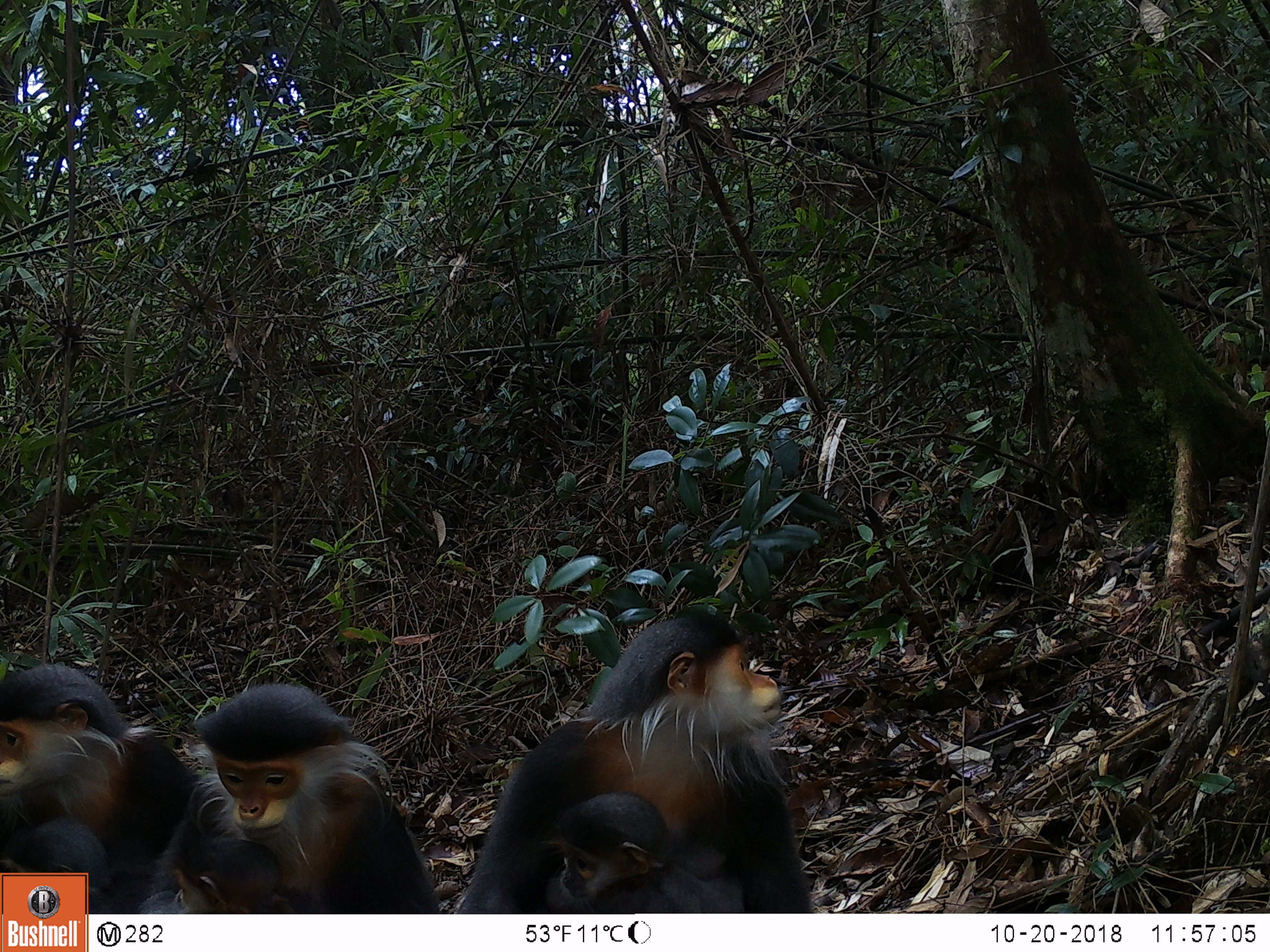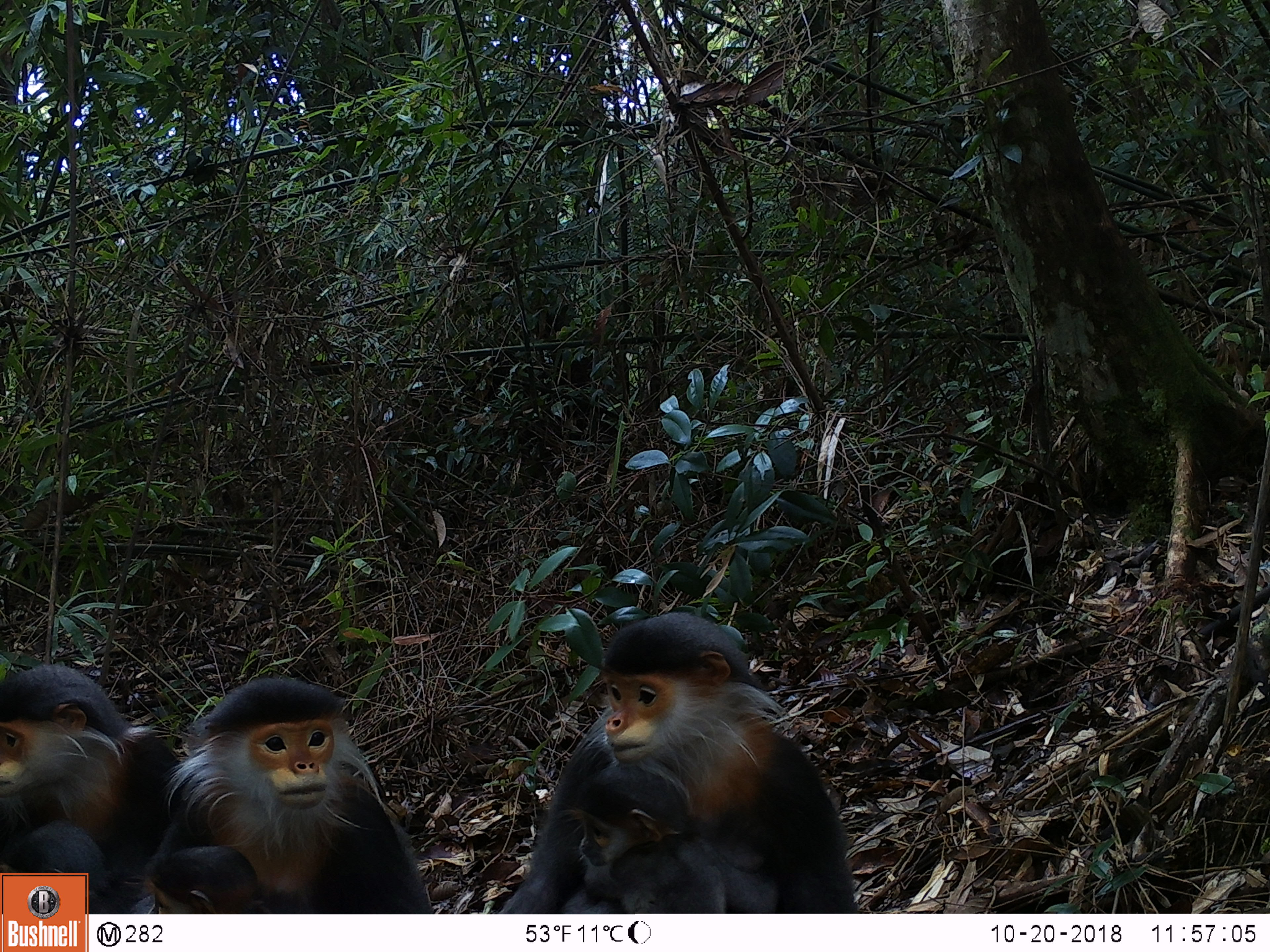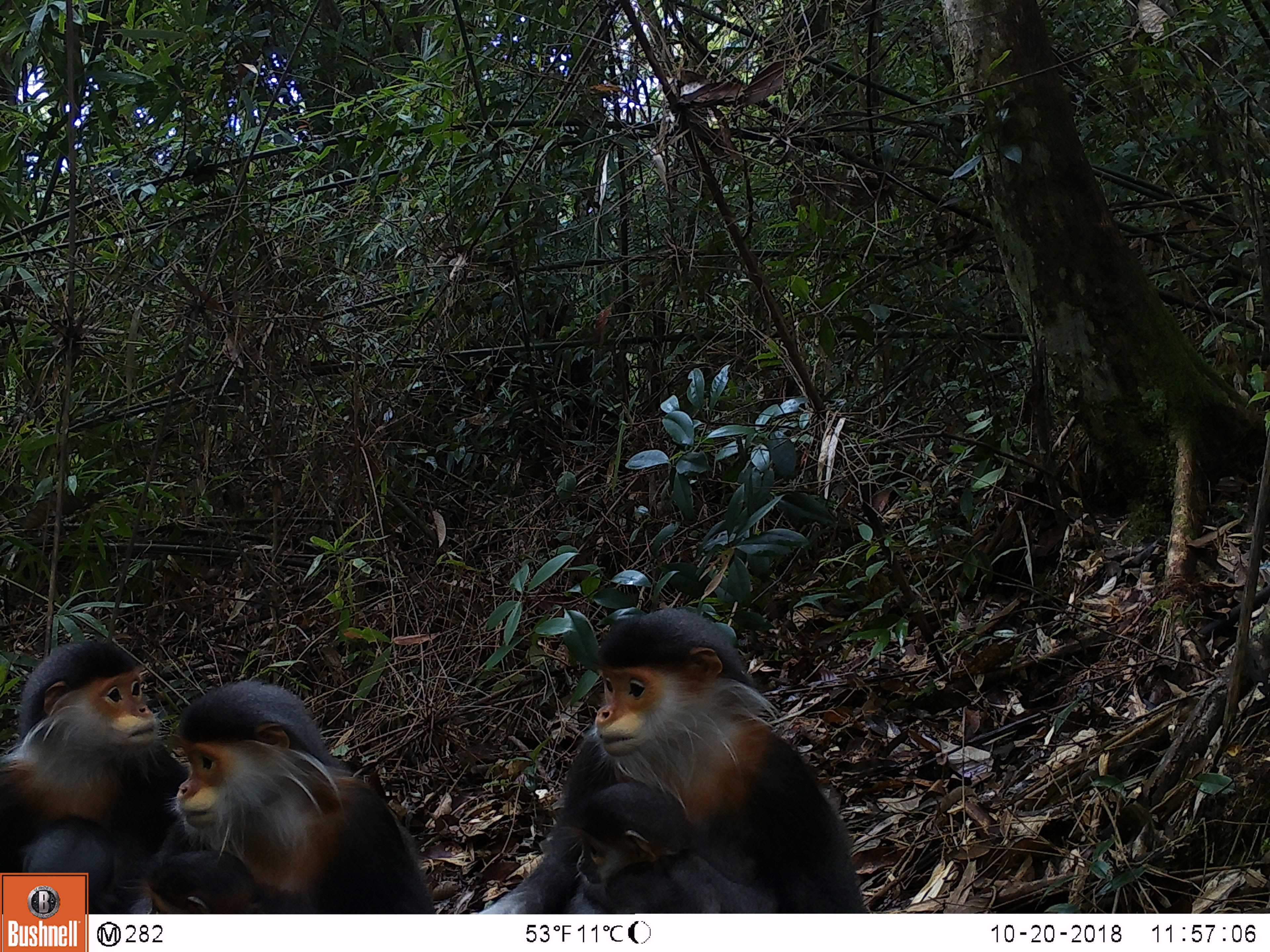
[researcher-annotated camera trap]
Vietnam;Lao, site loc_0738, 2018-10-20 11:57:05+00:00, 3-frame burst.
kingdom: Animalia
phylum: Chordata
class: Mammalia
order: Primates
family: Cercopithecidae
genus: Pygathrix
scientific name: Pygathrix nemaeus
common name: red-shanked douc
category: red shanked douc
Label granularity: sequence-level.